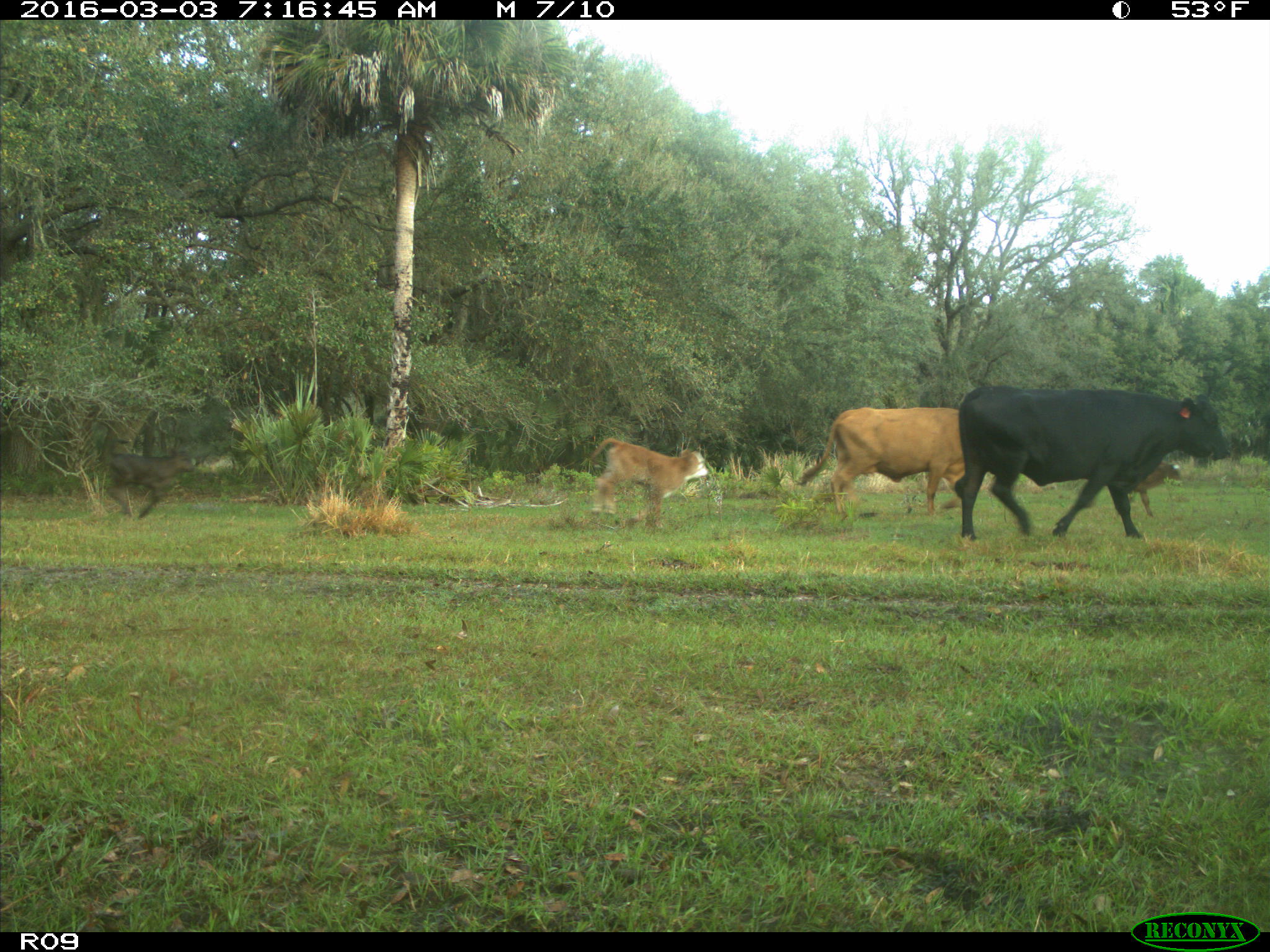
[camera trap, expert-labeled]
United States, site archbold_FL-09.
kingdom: Animalia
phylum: Chordata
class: Mammalia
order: Artiodactyla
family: Bovidae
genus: Bos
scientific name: Bos taurus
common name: domestic cow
Bos taurus (domestic cow).